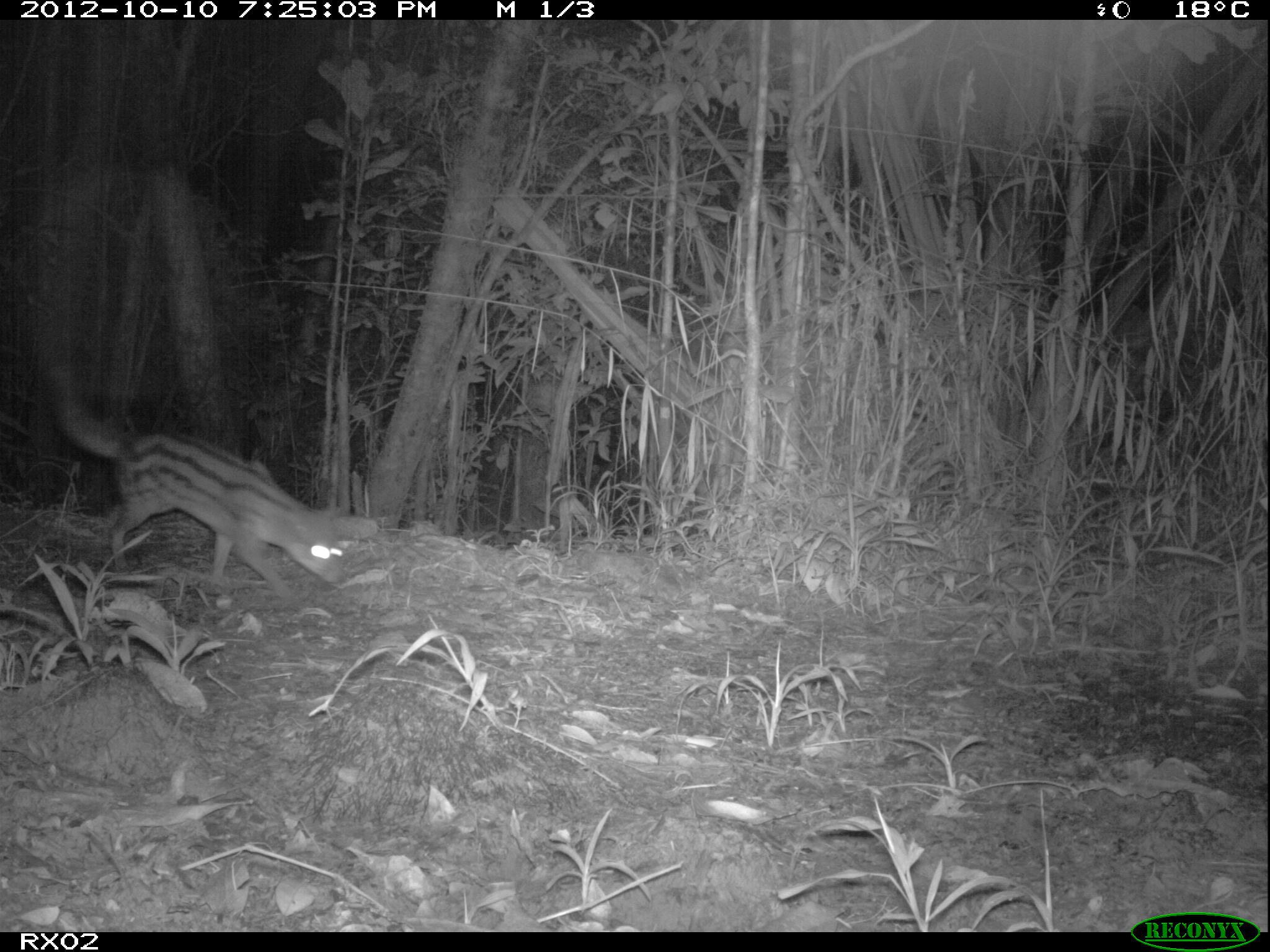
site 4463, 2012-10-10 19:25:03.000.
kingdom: Animalia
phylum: Chordata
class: Mammalia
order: Carnivora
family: Eupleridae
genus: Fossa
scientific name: Fossa fossana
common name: fanaloka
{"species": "Fossa fossana (fanaloka)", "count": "1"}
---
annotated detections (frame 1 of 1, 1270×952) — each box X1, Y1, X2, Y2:
fossa fossana: 41, 363, 349, 585